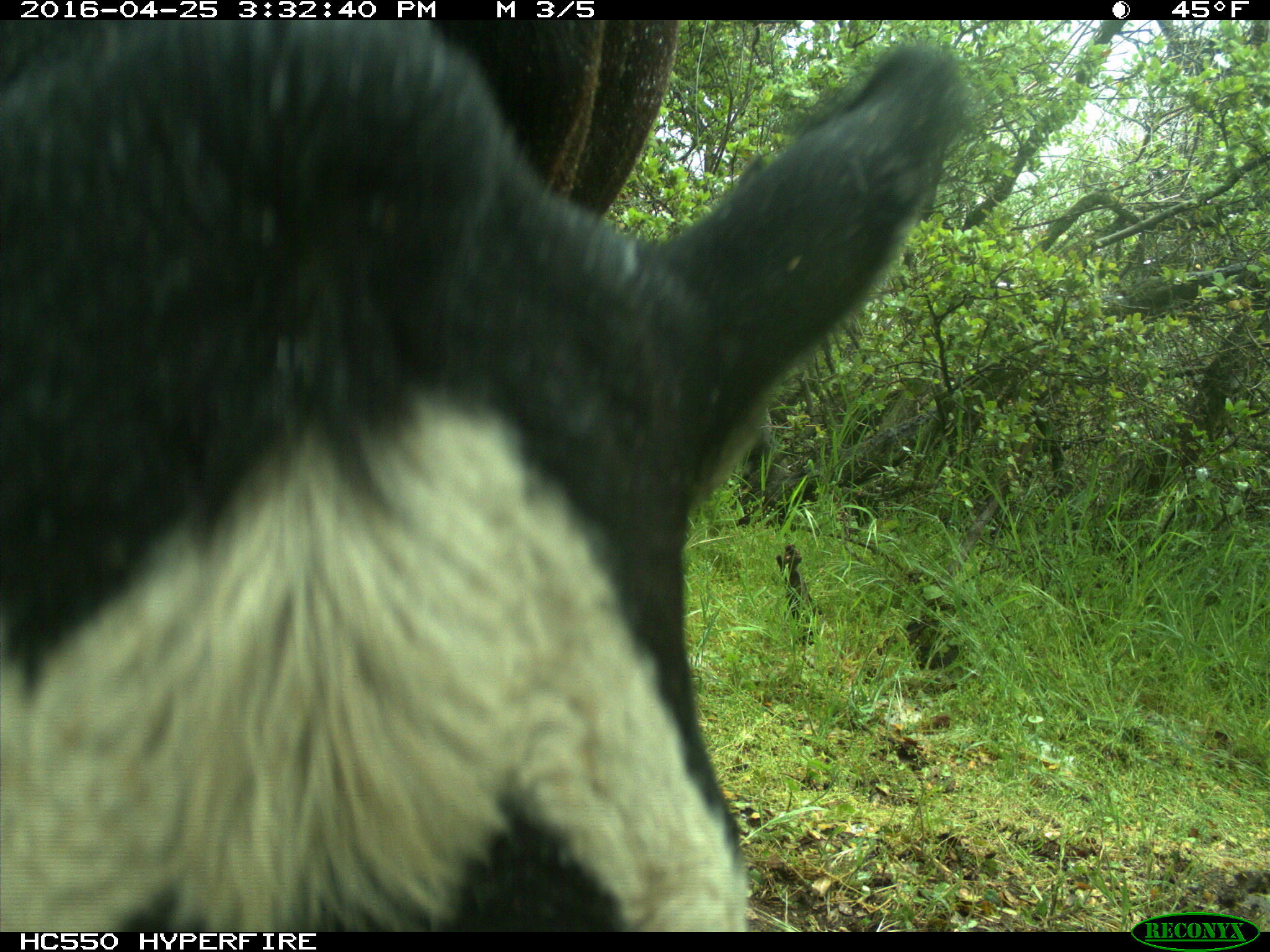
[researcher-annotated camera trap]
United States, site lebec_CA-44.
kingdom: Animalia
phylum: Chordata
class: Mammalia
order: Artiodactyla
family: Bovidae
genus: Bos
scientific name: Bos taurus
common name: domestic cow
Bos taurus (domestic cow).